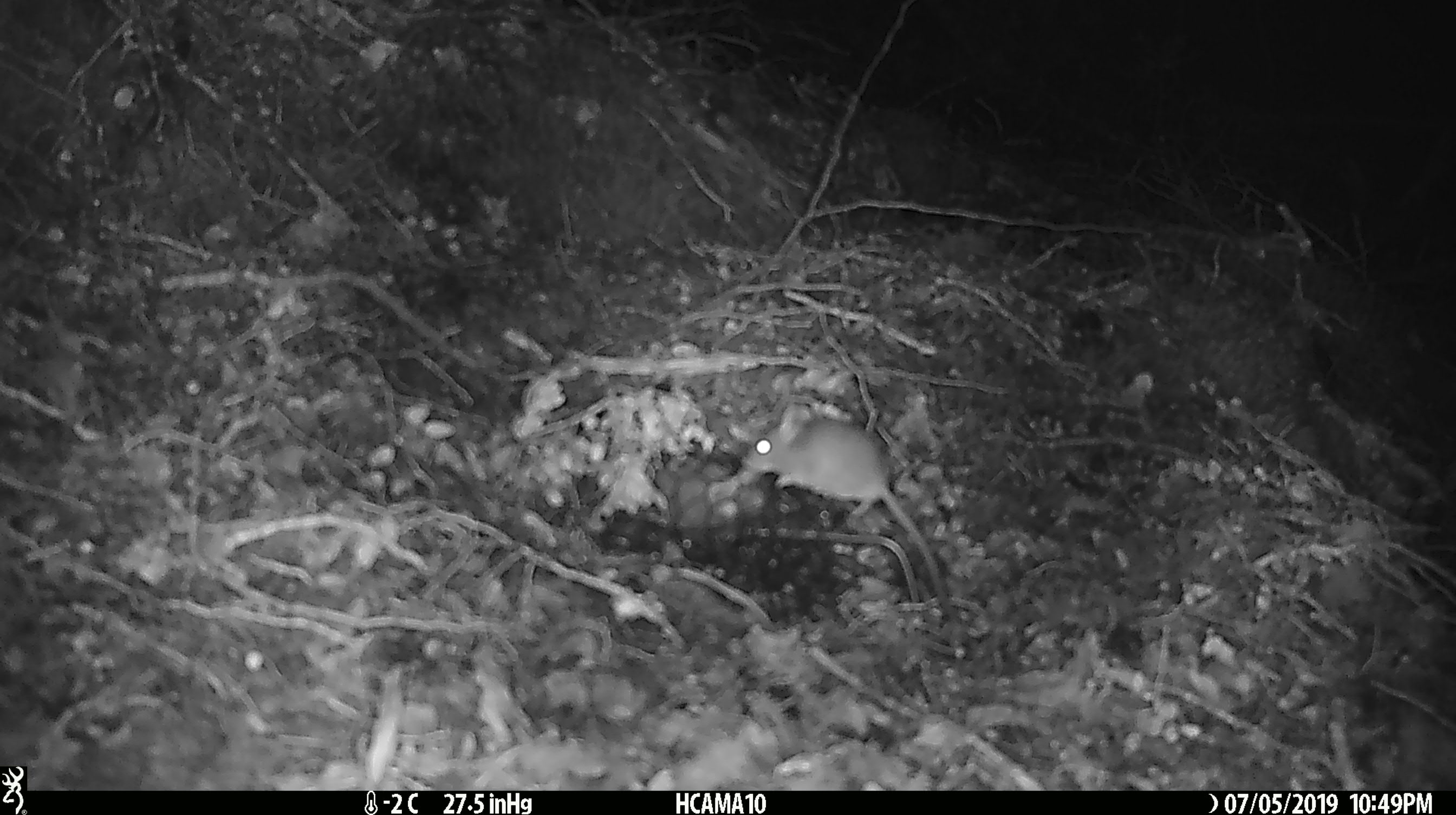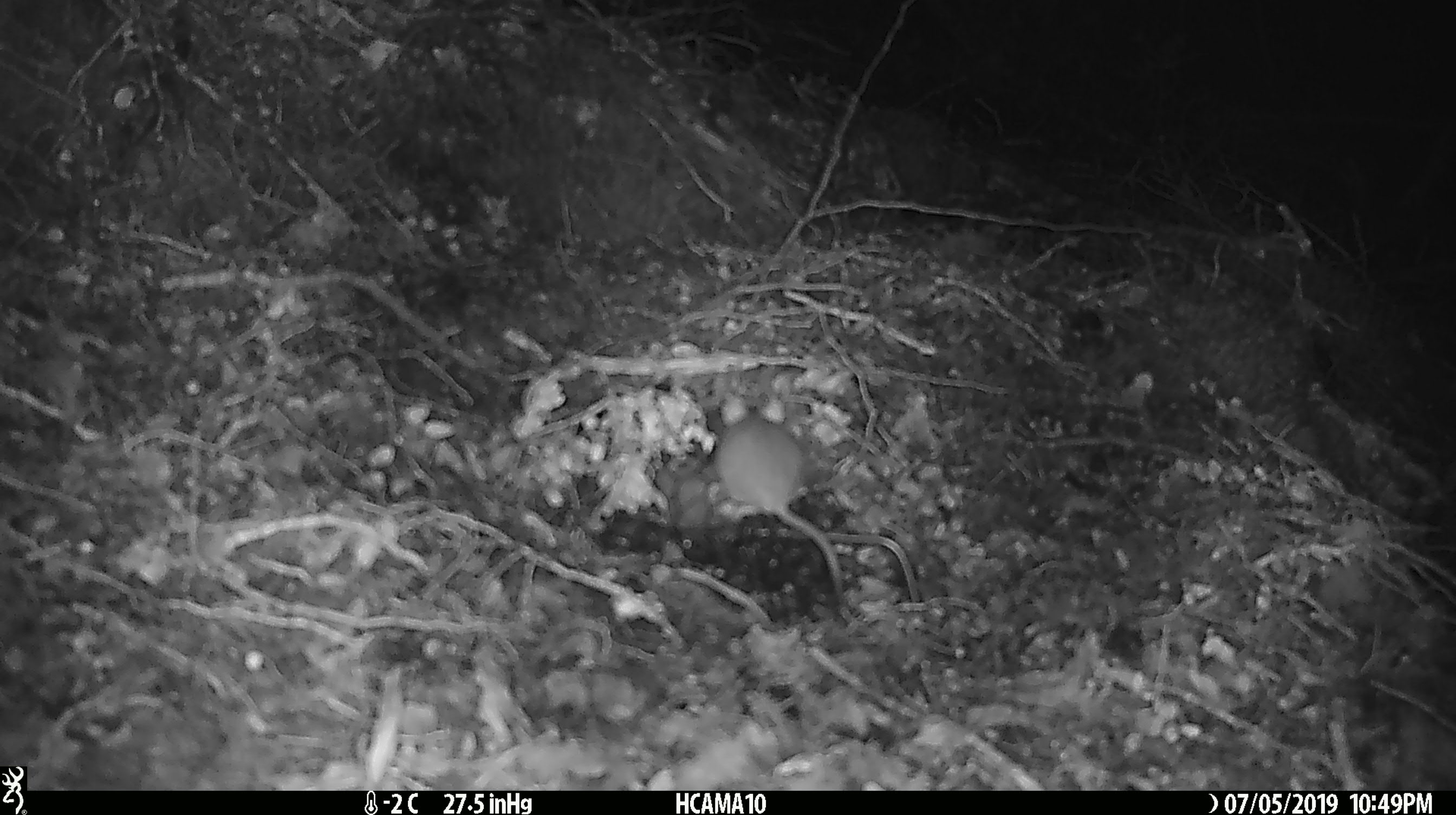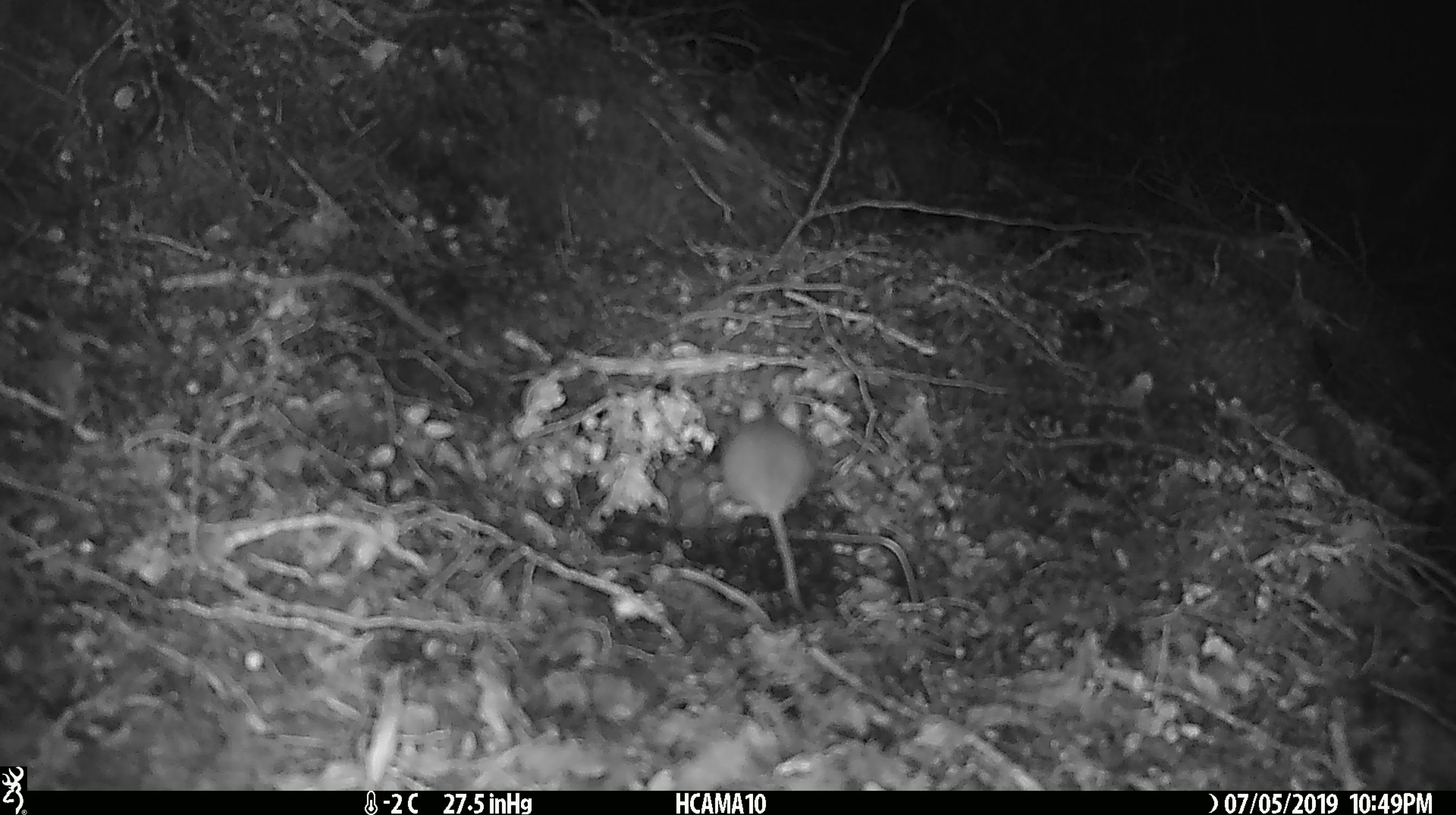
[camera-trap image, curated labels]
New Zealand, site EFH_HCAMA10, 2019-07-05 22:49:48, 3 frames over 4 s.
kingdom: Animalia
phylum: Chordata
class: Mammalia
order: Rodentia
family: Muridae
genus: Mus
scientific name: Mus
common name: mouse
Mouse (Mus).